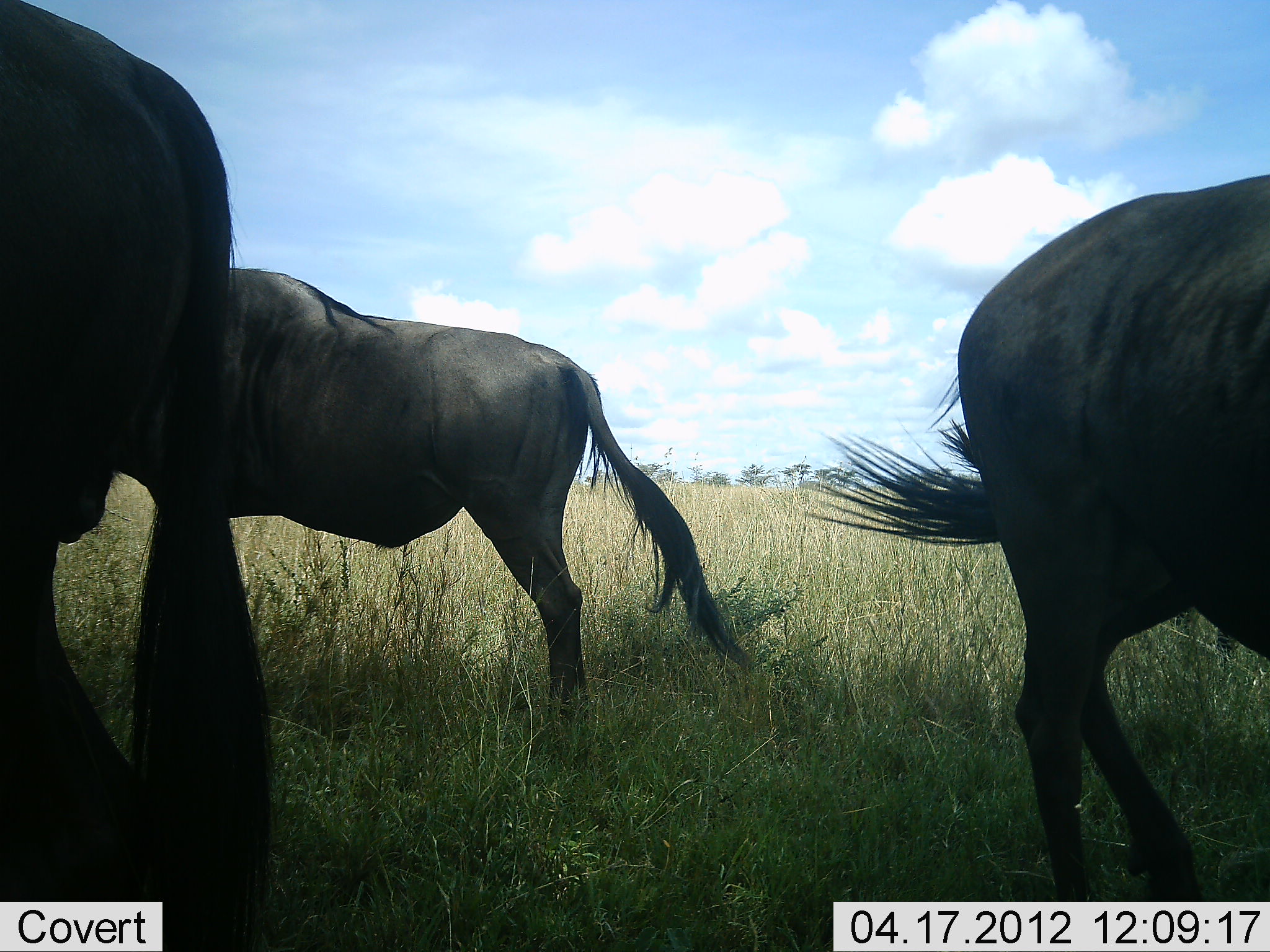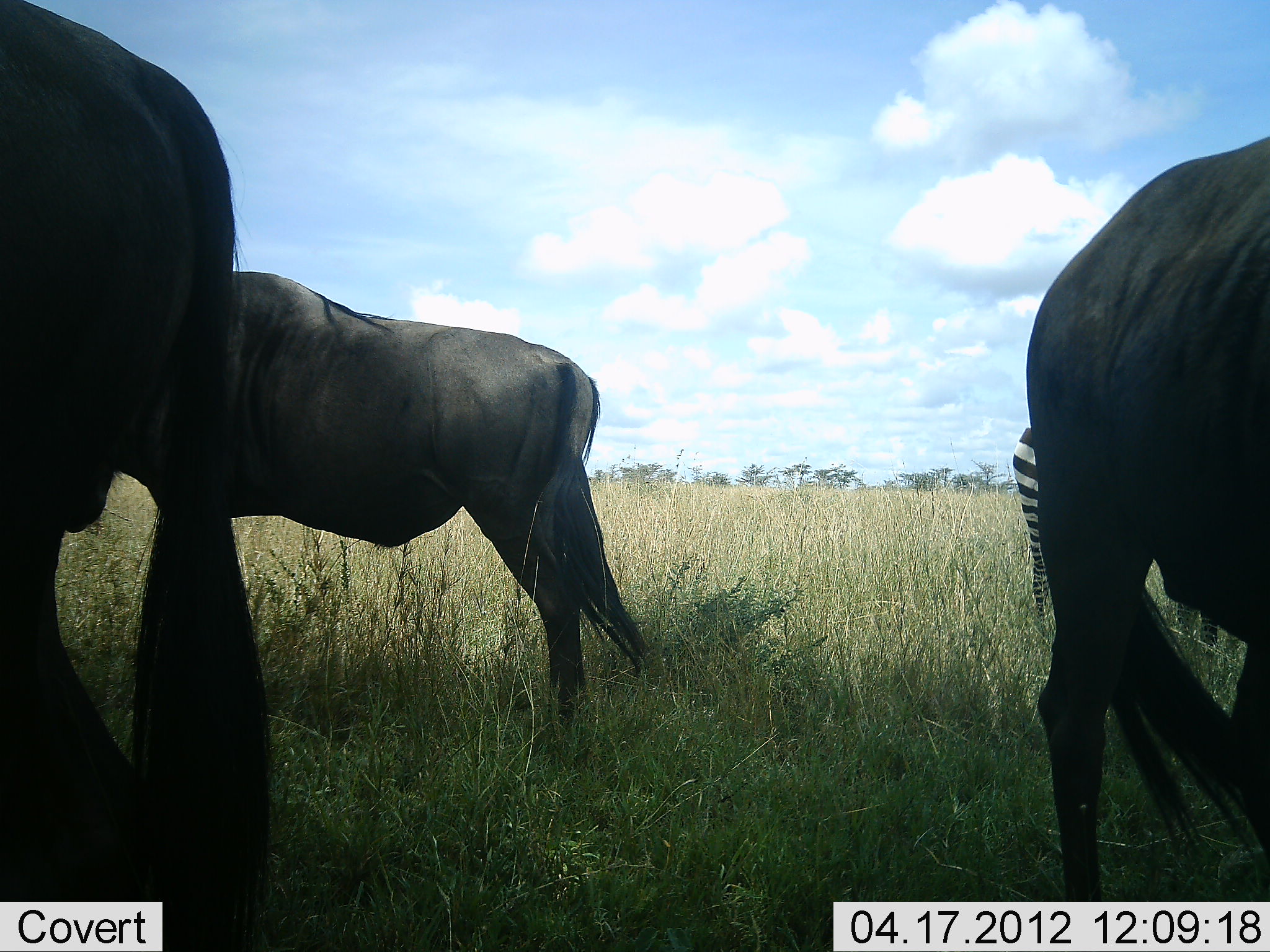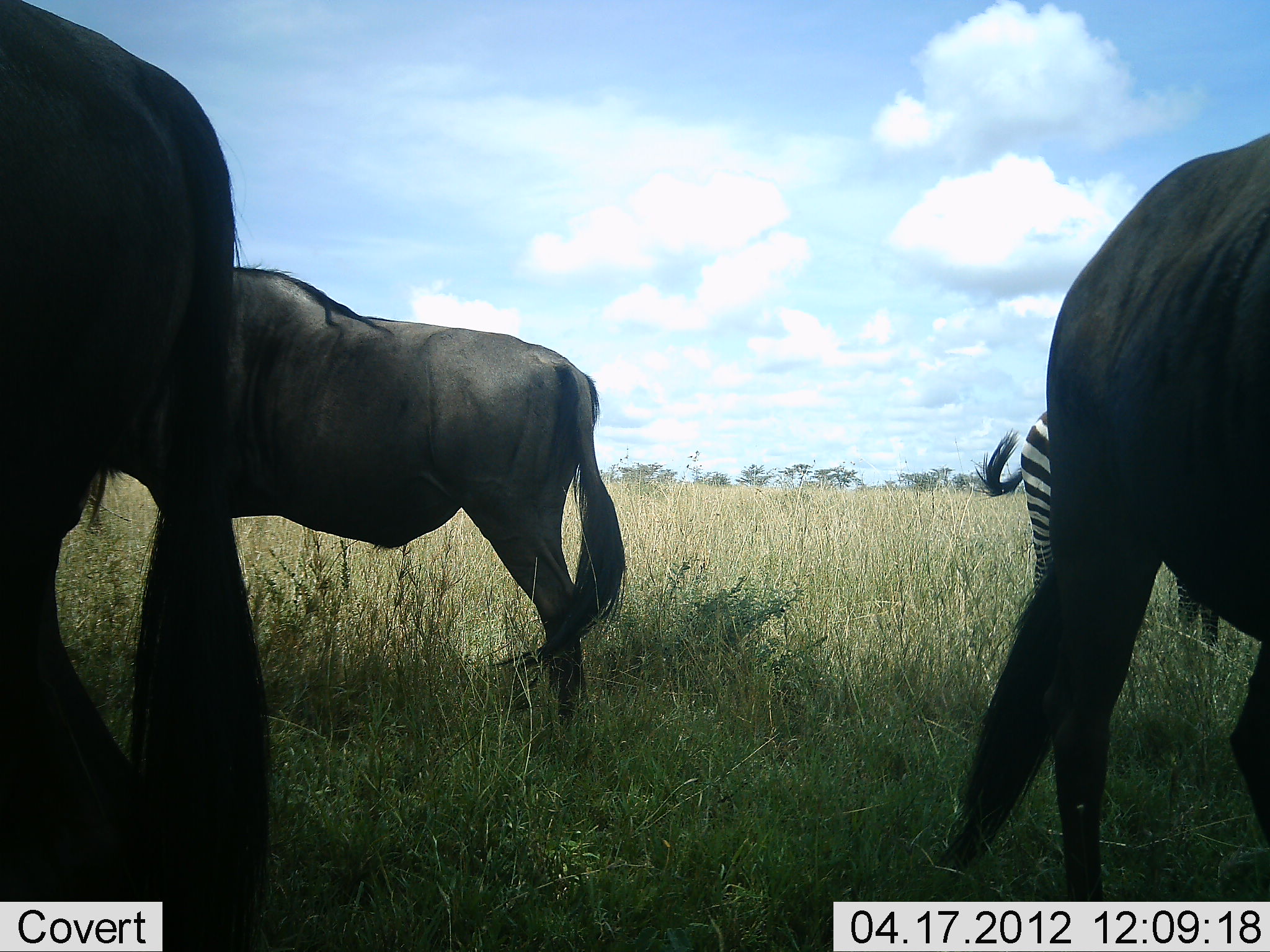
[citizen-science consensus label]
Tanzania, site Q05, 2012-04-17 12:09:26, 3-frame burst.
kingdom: Animalia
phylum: Chordata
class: Mammalia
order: Artiodactyla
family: Bovidae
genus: Connochaetes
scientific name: Connochaetes taurinus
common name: blue wildebeest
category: wildebeest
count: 3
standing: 95%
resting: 0%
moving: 0%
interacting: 0%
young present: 5%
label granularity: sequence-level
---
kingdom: Animalia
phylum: Chordata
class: Mammalia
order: Perissodactyla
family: Equidae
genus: Equus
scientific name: Equus quagga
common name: plains zebra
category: zebra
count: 1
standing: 91%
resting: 0%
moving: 5%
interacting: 0%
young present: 0%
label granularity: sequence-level